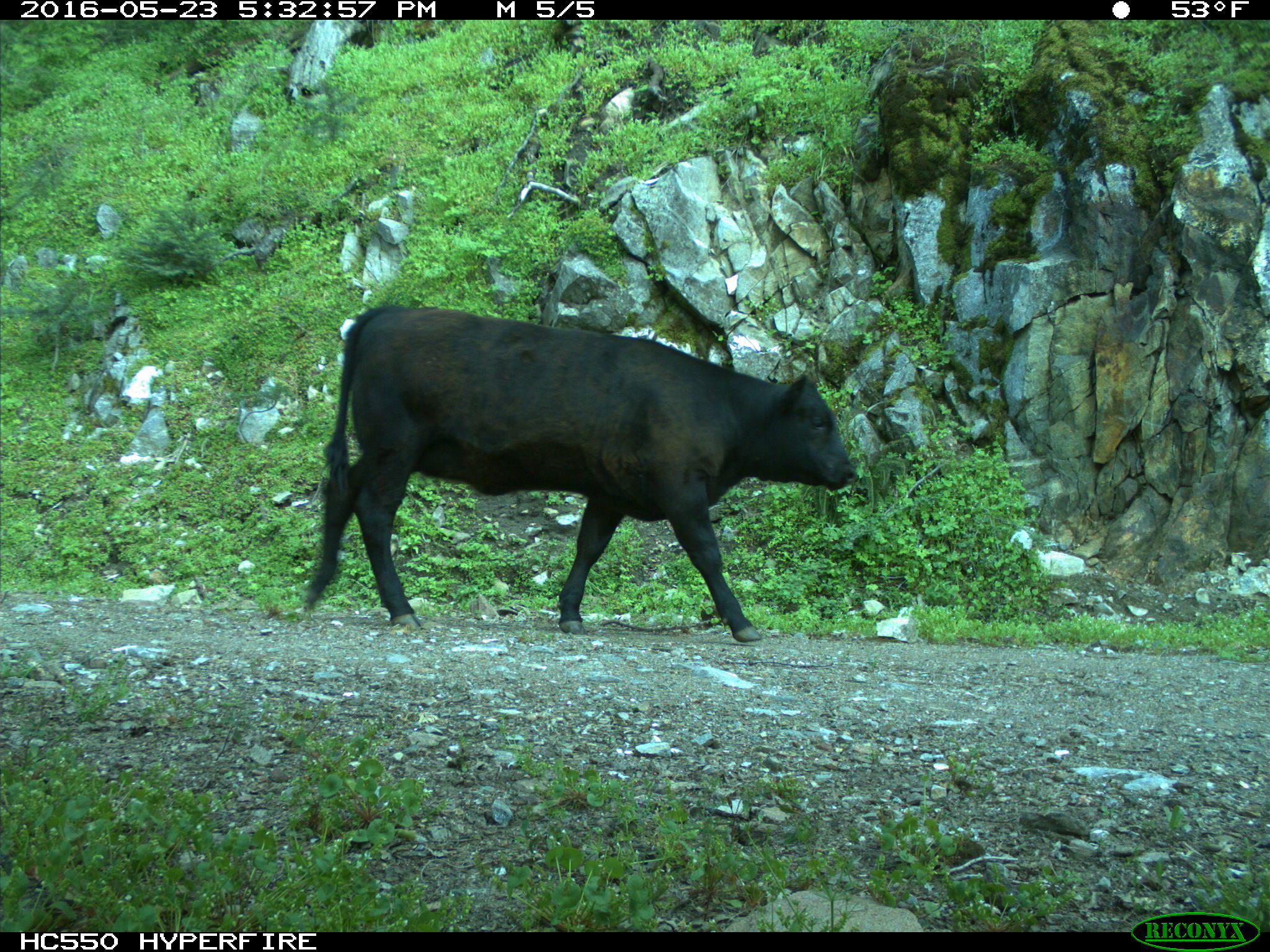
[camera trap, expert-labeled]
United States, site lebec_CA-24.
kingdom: Animalia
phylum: Chordata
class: Mammalia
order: Artiodactyla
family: Bovidae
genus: Bos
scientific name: Bos taurus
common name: domestic cow